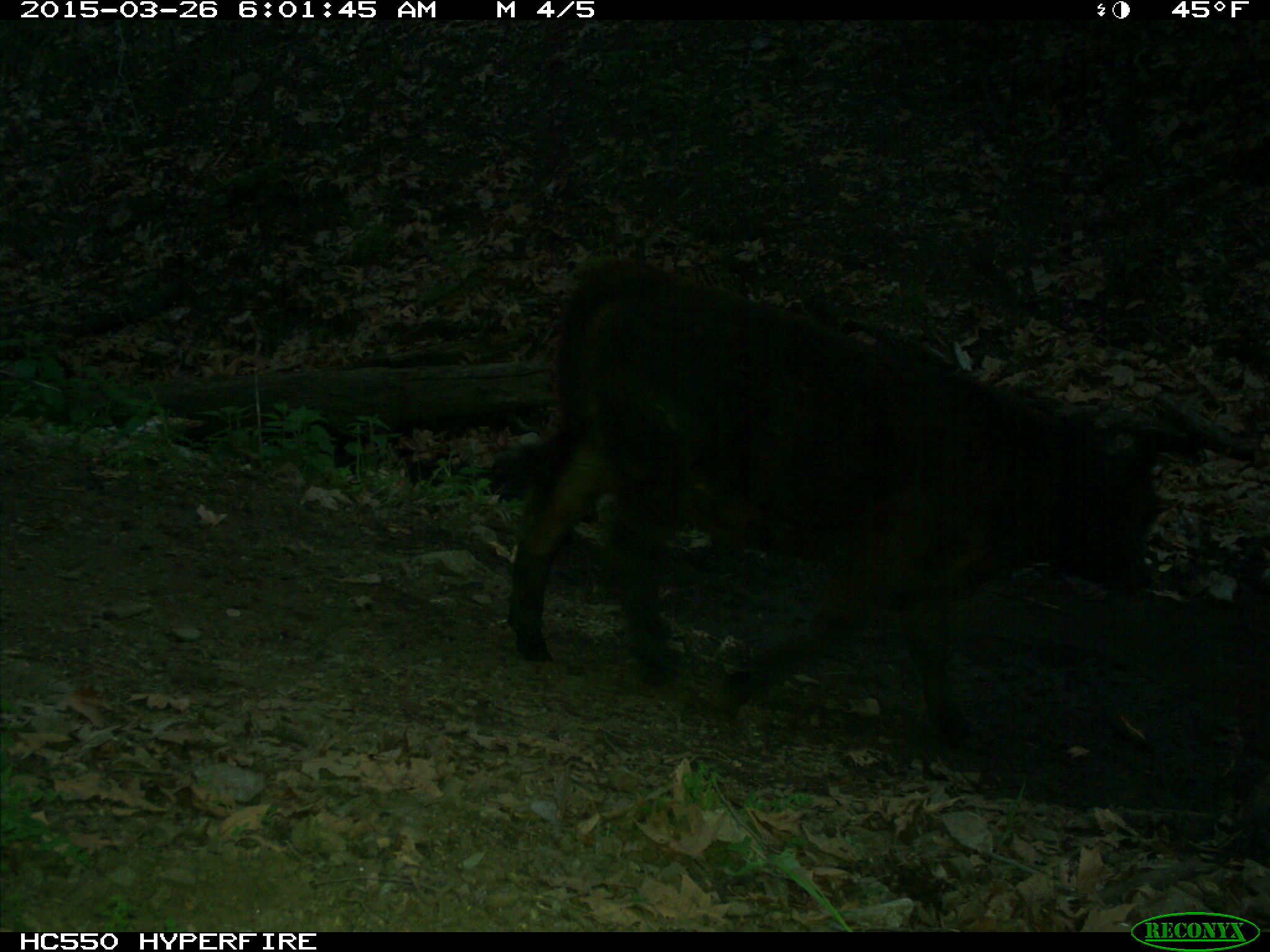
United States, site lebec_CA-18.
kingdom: Animalia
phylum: Chordata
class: Mammalia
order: Artiodactyla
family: Bovidae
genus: Bos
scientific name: Bos taurus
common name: domestic cow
Bos taurus (domestic cow).